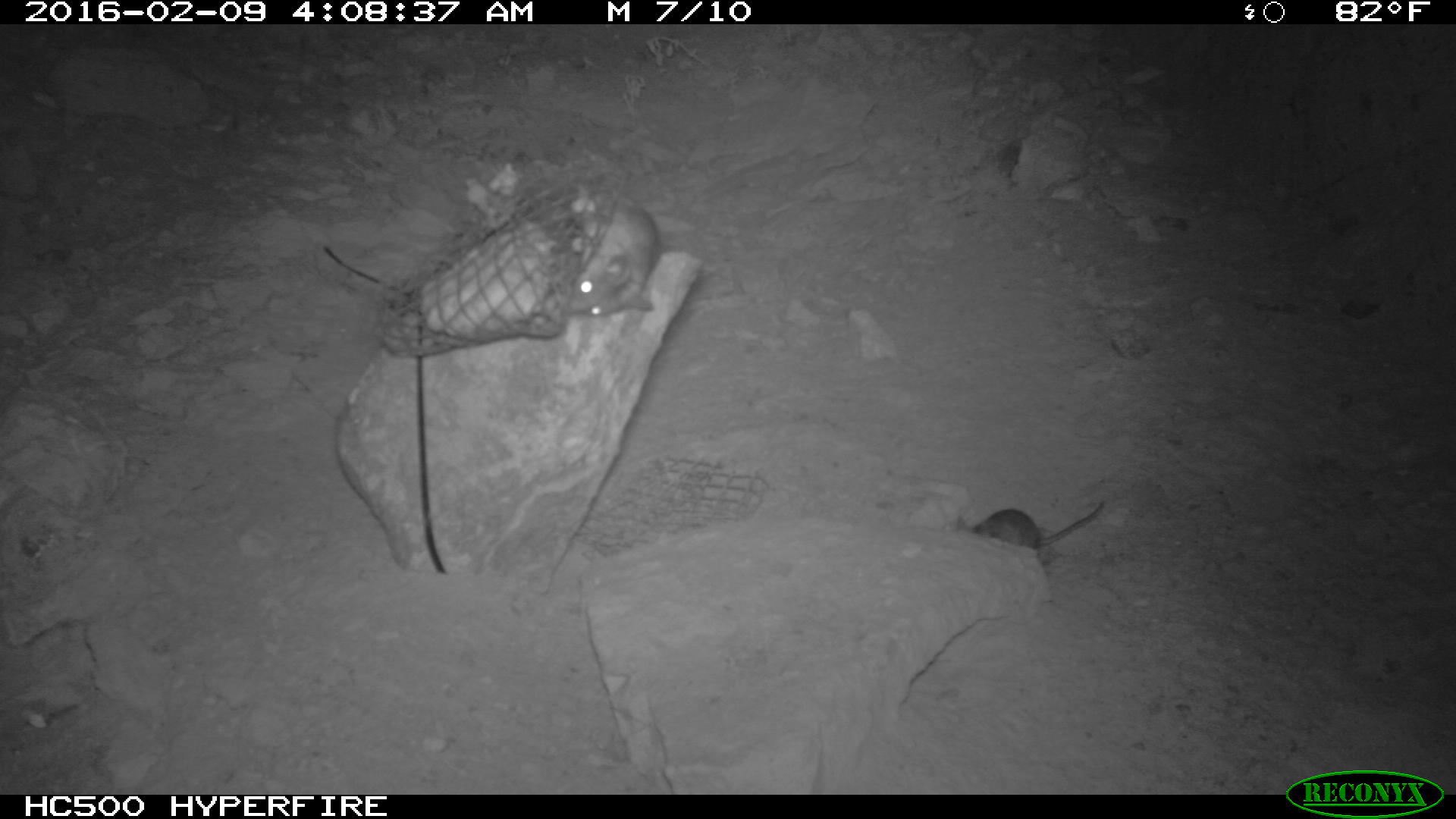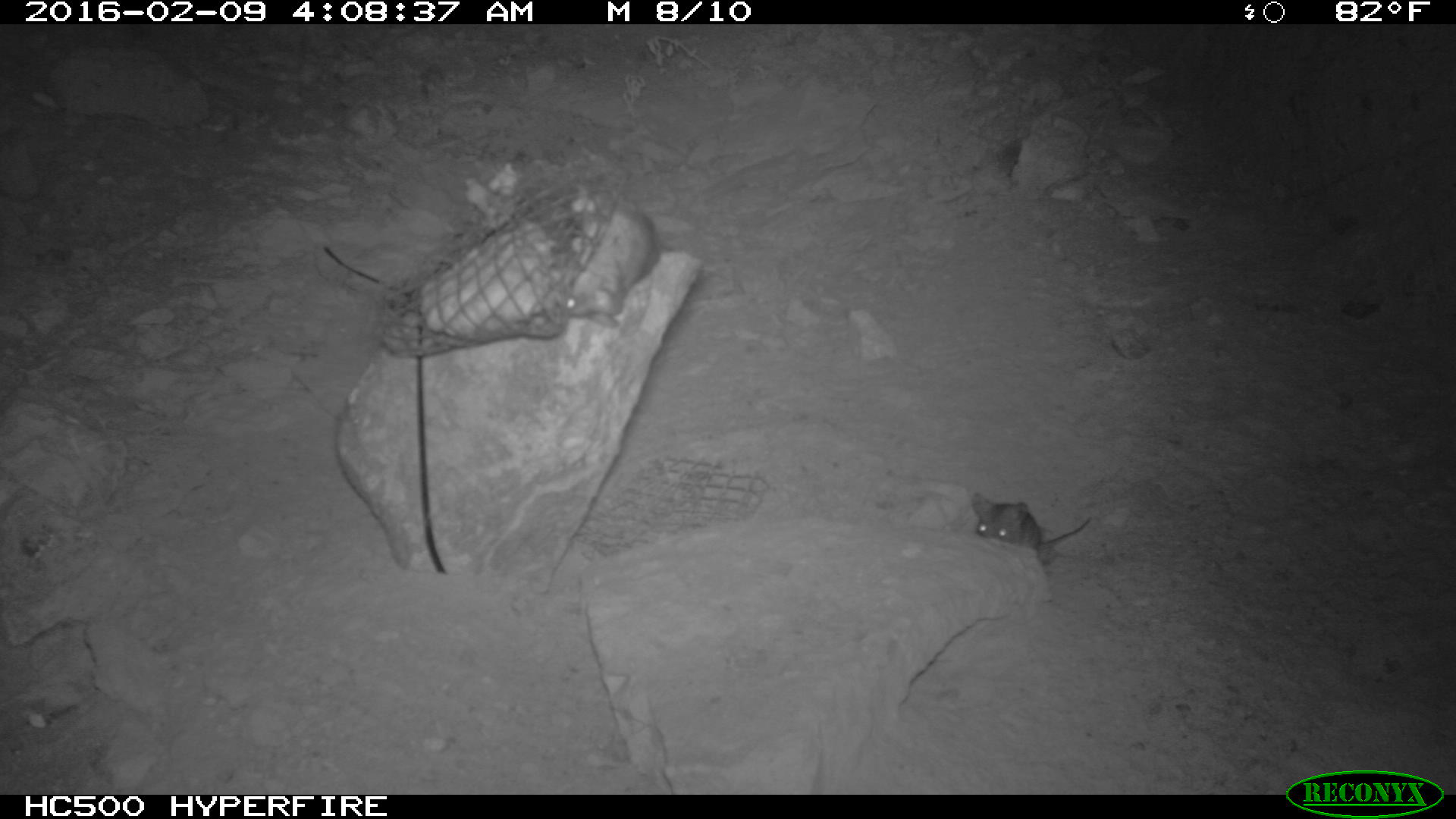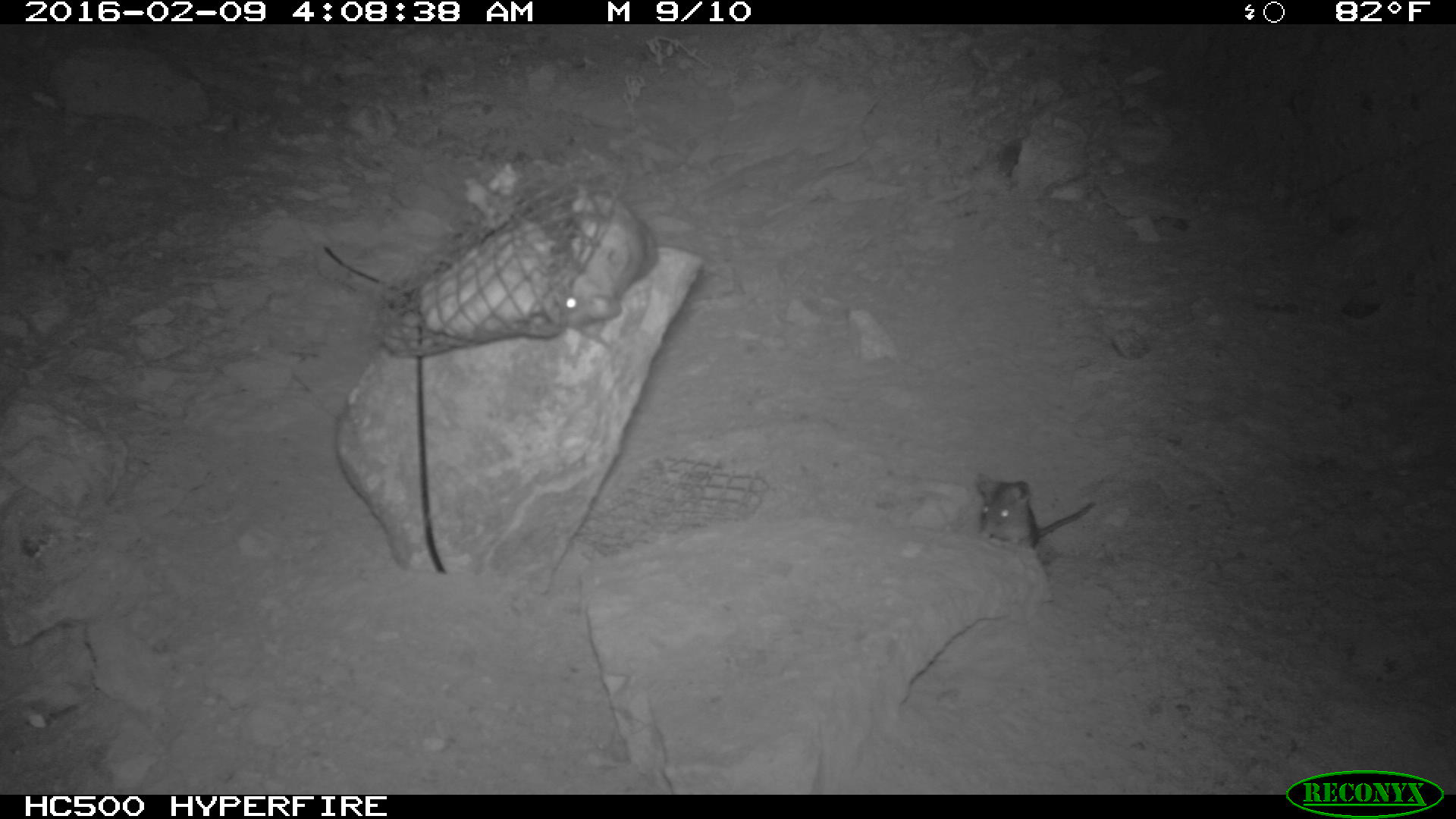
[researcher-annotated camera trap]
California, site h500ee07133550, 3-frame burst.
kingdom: Animalia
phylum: Chordata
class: Mammalia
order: Rodentia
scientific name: Rodentia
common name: rodent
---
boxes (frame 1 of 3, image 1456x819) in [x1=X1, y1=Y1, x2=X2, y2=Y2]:
rodent: [x1=551, y1=192, x2=657, y2=313]; [x1=954, y1=500, x2=1103, y2=551]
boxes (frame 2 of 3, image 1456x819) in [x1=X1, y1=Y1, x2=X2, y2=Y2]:
rodent: [x1=557, y1=202, x2=659, y2=327]; [x1=971, y1=491, x2=1092, y2=551]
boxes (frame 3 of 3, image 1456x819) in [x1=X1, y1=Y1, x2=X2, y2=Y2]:
rodent: [x1=558, y1=192, x2=655, y2=328]; [x1=969, y1=473, x2=1094, y2=550]